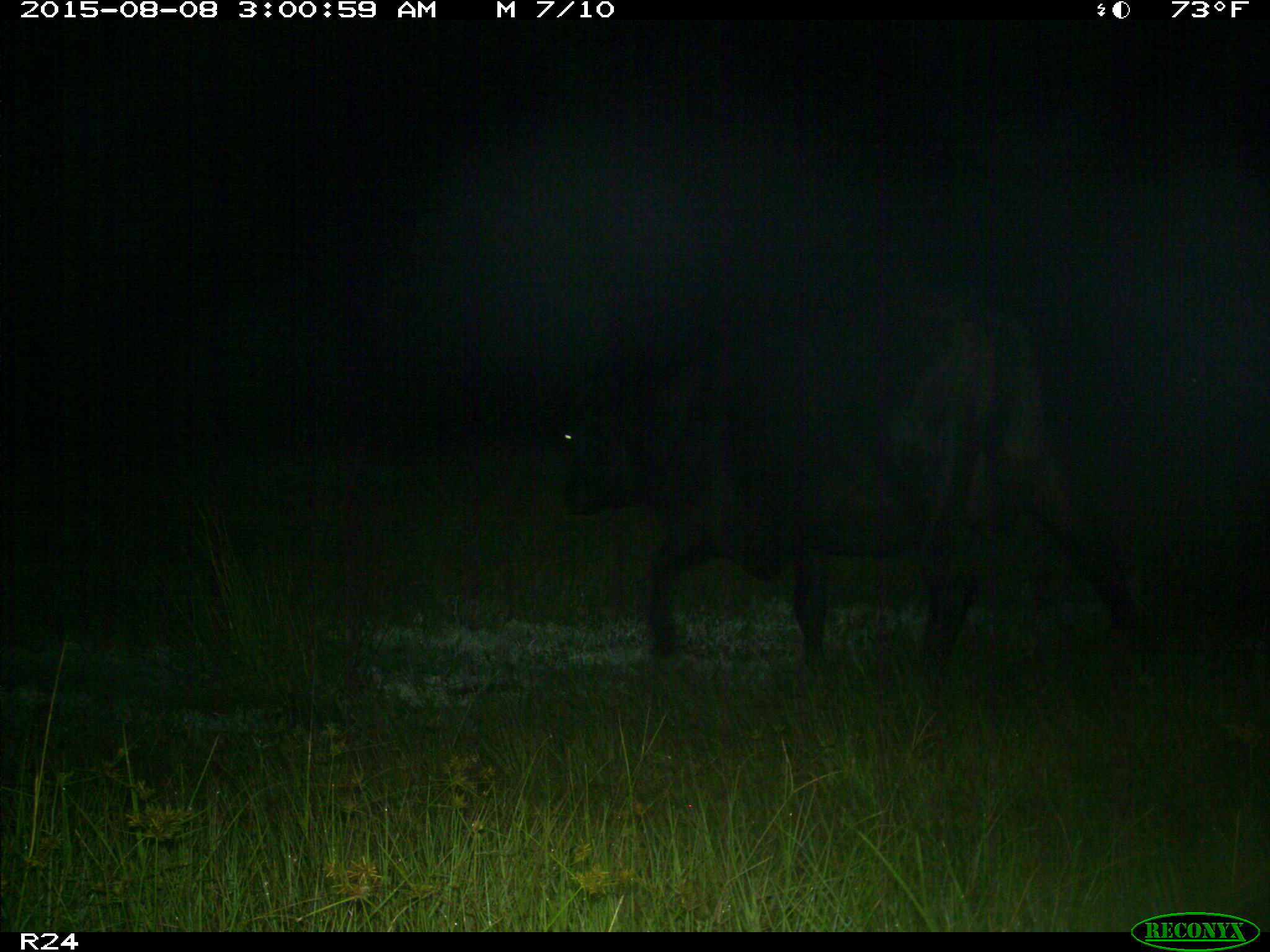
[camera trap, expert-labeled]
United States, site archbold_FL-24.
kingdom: Animalia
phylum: Chordata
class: Mammalia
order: Artiodactyla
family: Bovidae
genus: Bos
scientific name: Bos taurus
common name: domestic cow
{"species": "Bos taurus (domestic cow)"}